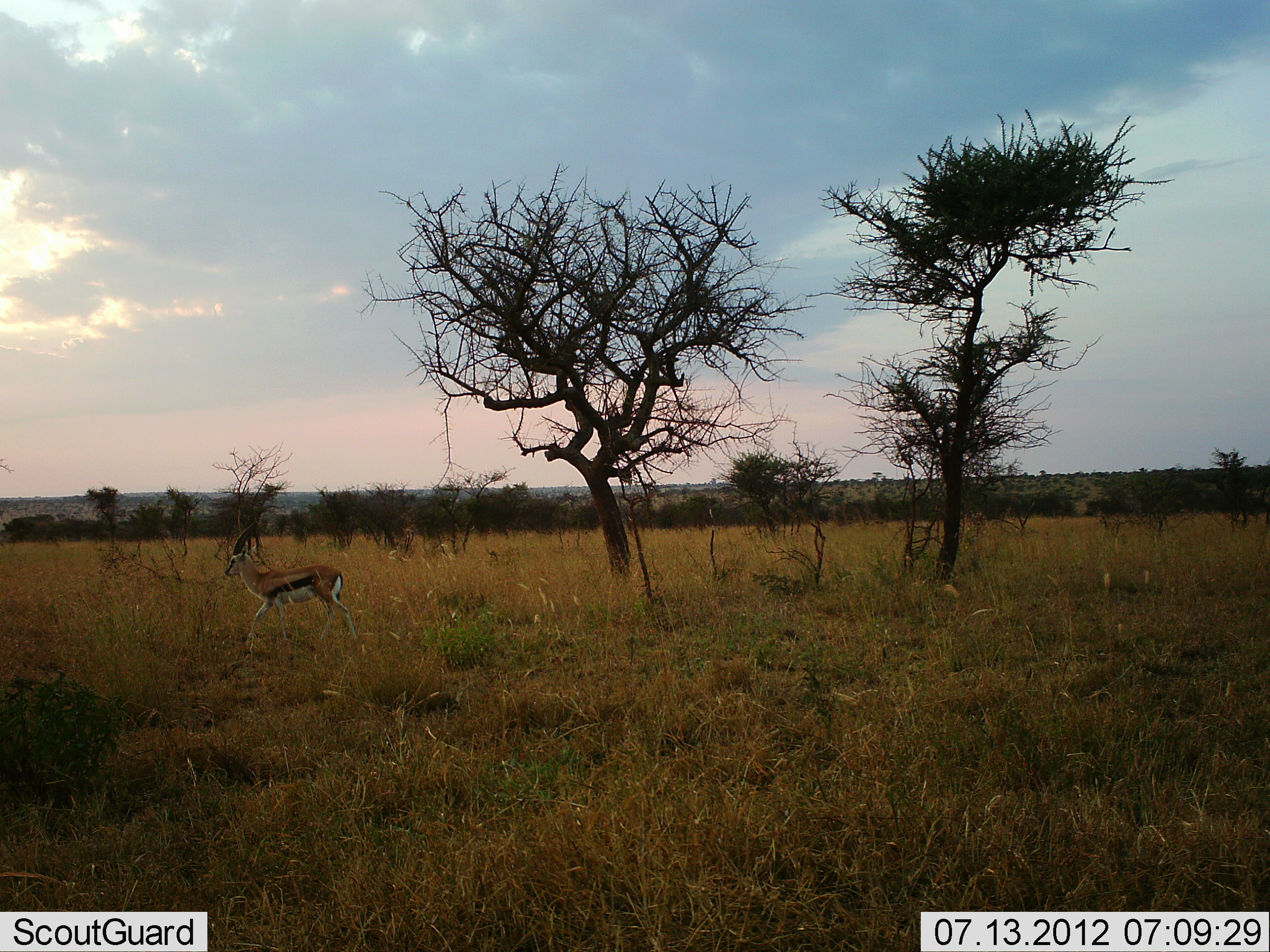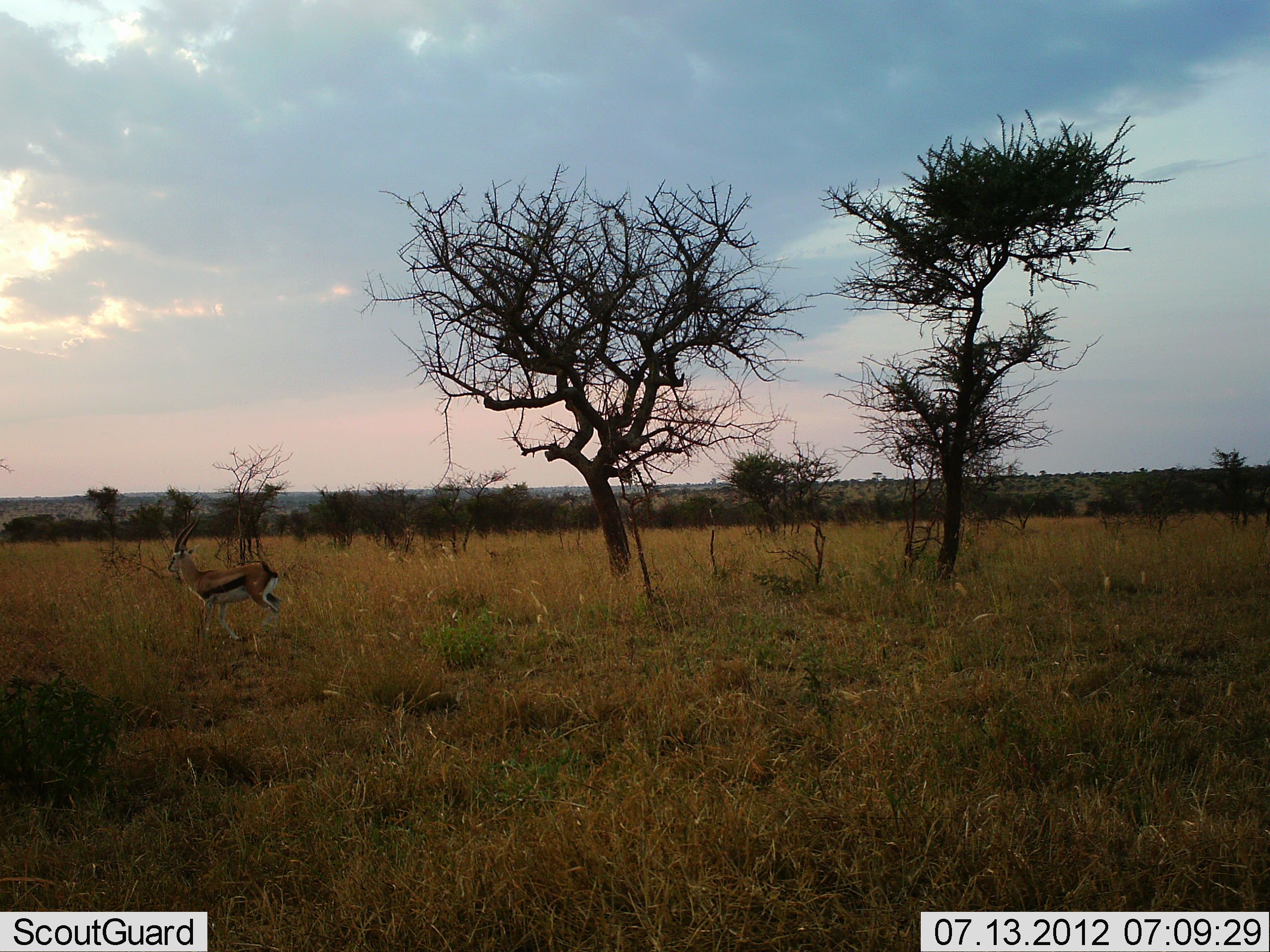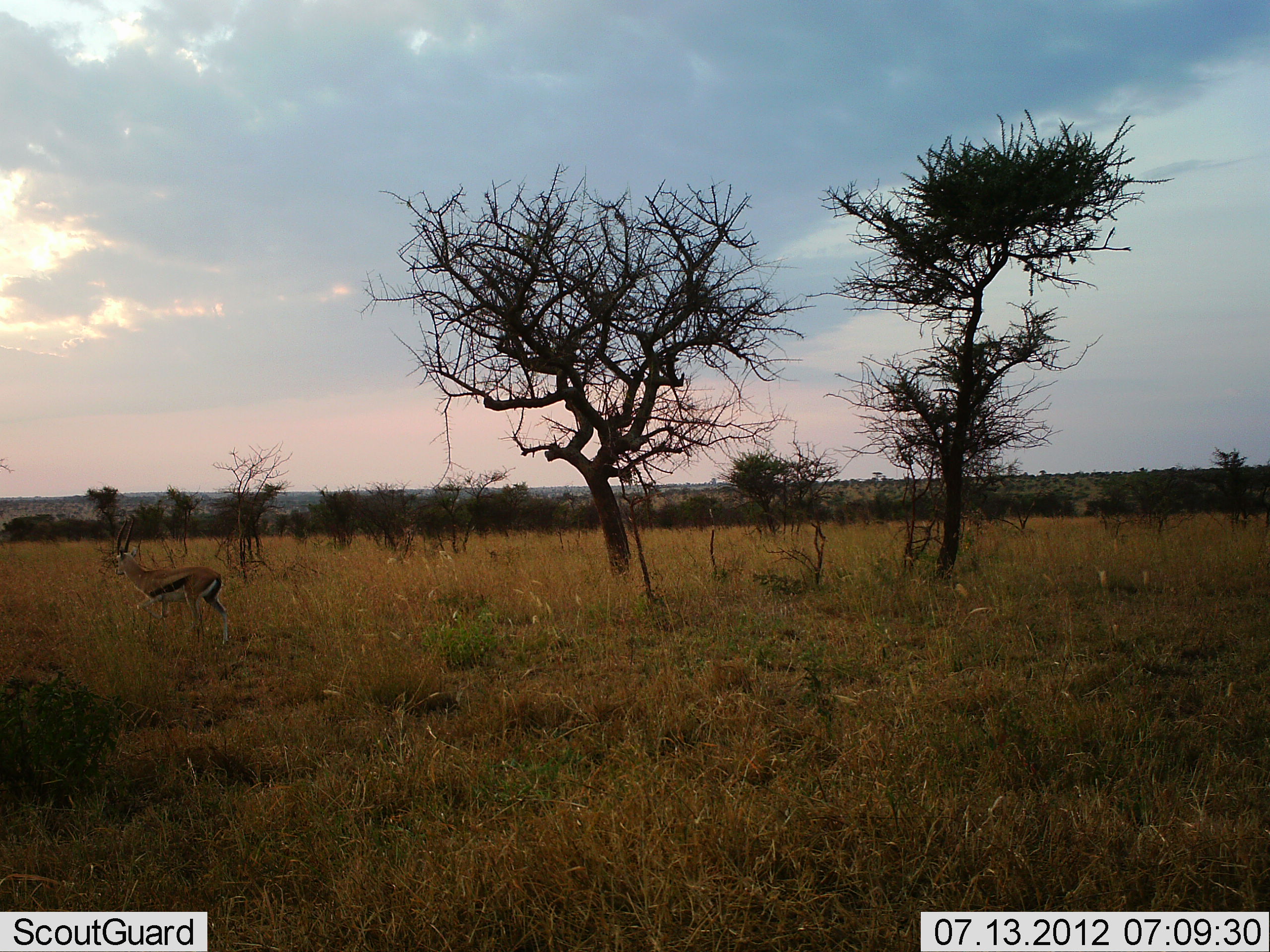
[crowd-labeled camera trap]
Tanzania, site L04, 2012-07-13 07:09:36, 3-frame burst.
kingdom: Animalia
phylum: Chordata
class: Mammalia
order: Artiodactyla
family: Bovidae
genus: Eudorcas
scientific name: Eudorcas thomsonii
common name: thomson's gazelle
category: gazellethomsons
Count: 1.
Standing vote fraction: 0%.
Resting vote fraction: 0%.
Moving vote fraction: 100%.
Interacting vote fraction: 0%.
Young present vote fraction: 0%.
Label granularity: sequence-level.